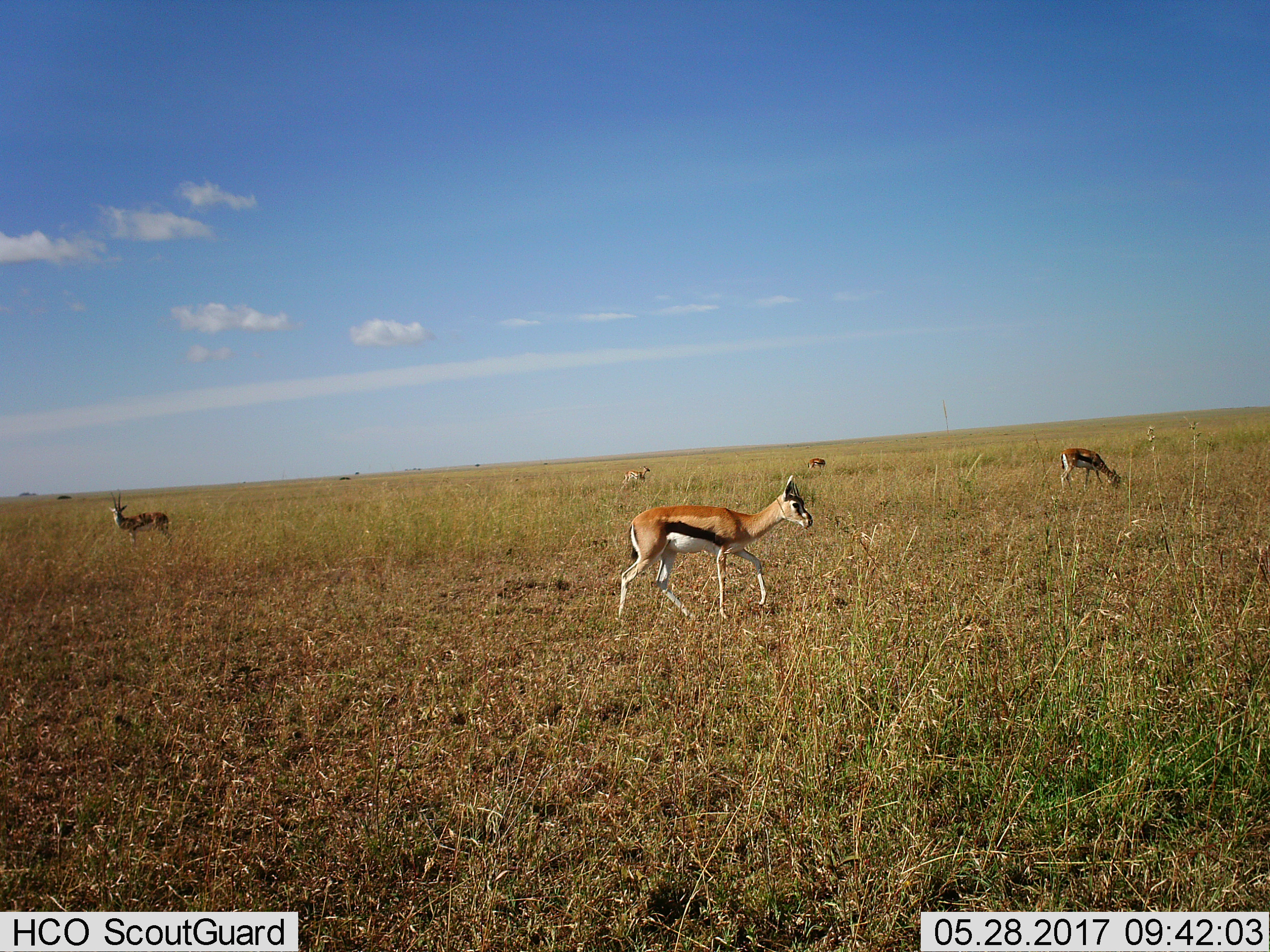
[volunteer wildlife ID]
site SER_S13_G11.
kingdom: Animalia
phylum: Chordata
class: Mammalia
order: Artiodactyla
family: Bovidae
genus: Eudorcas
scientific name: Eudorcas thomsonii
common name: thomson's gazelle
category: gazellethomsons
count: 5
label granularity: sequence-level